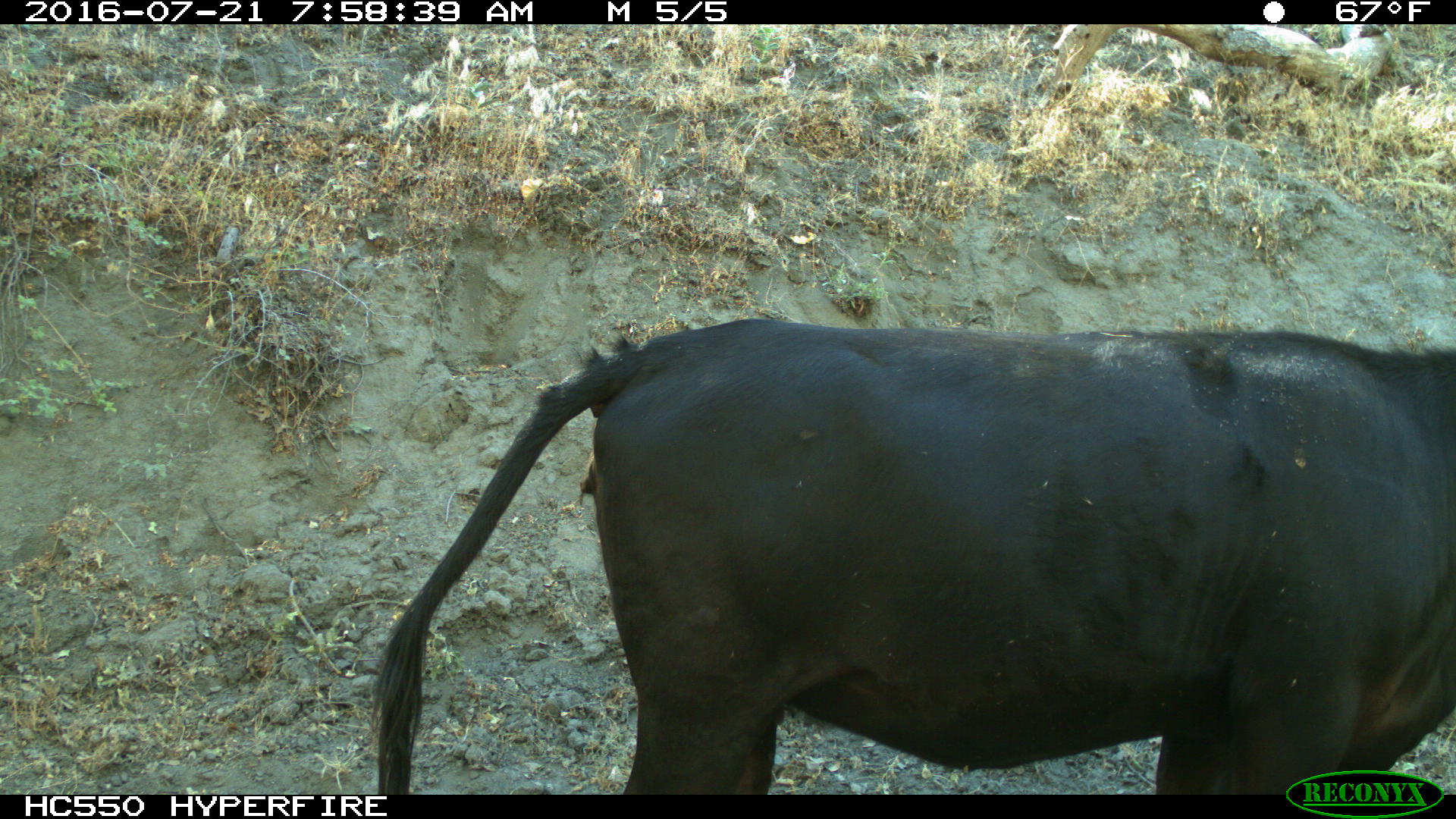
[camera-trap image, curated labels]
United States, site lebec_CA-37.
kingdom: Animalia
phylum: Chordata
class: Mammalia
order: Artiodactyla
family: Bovidae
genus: Bos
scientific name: Bos taurus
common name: domestic cow